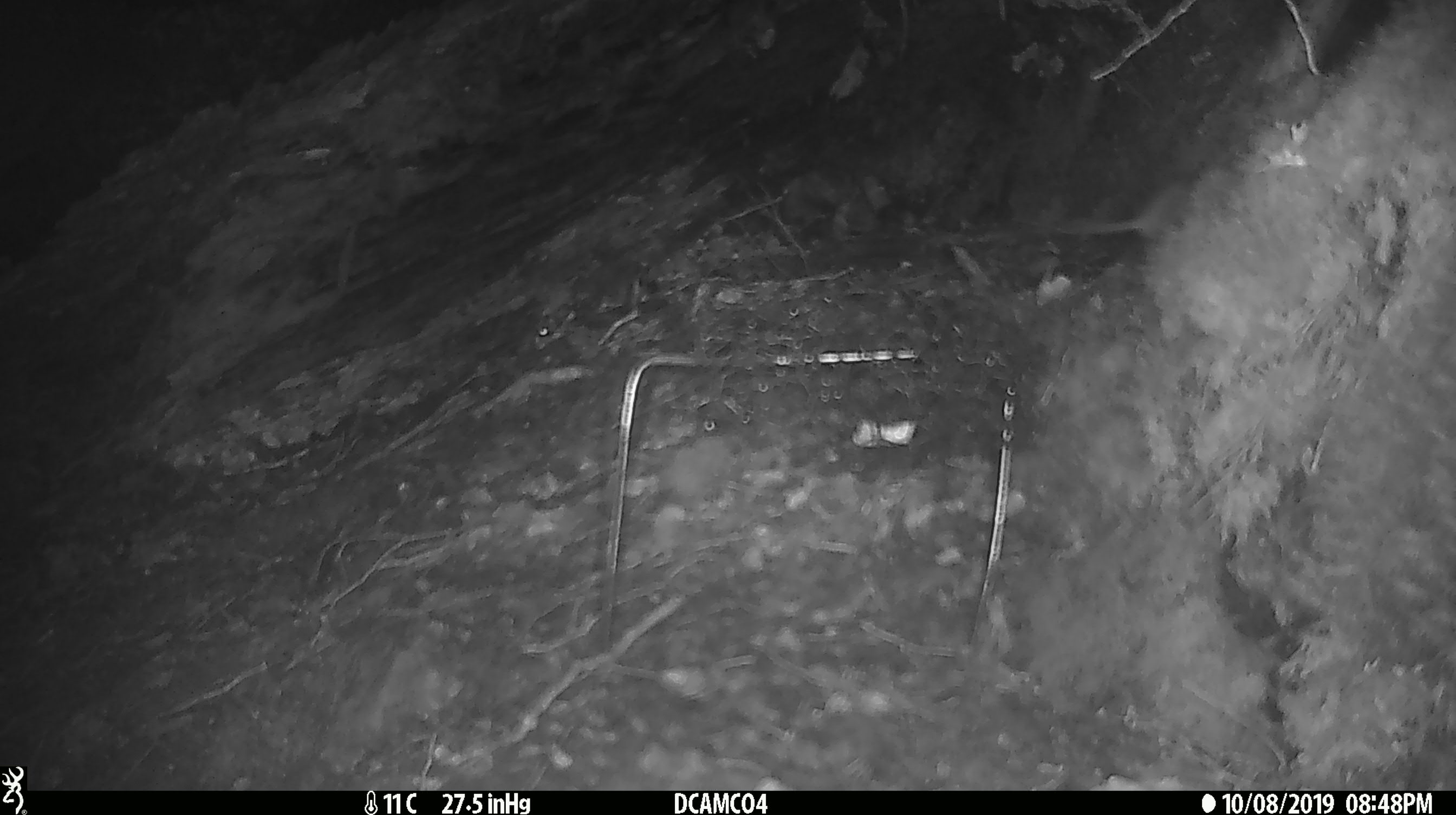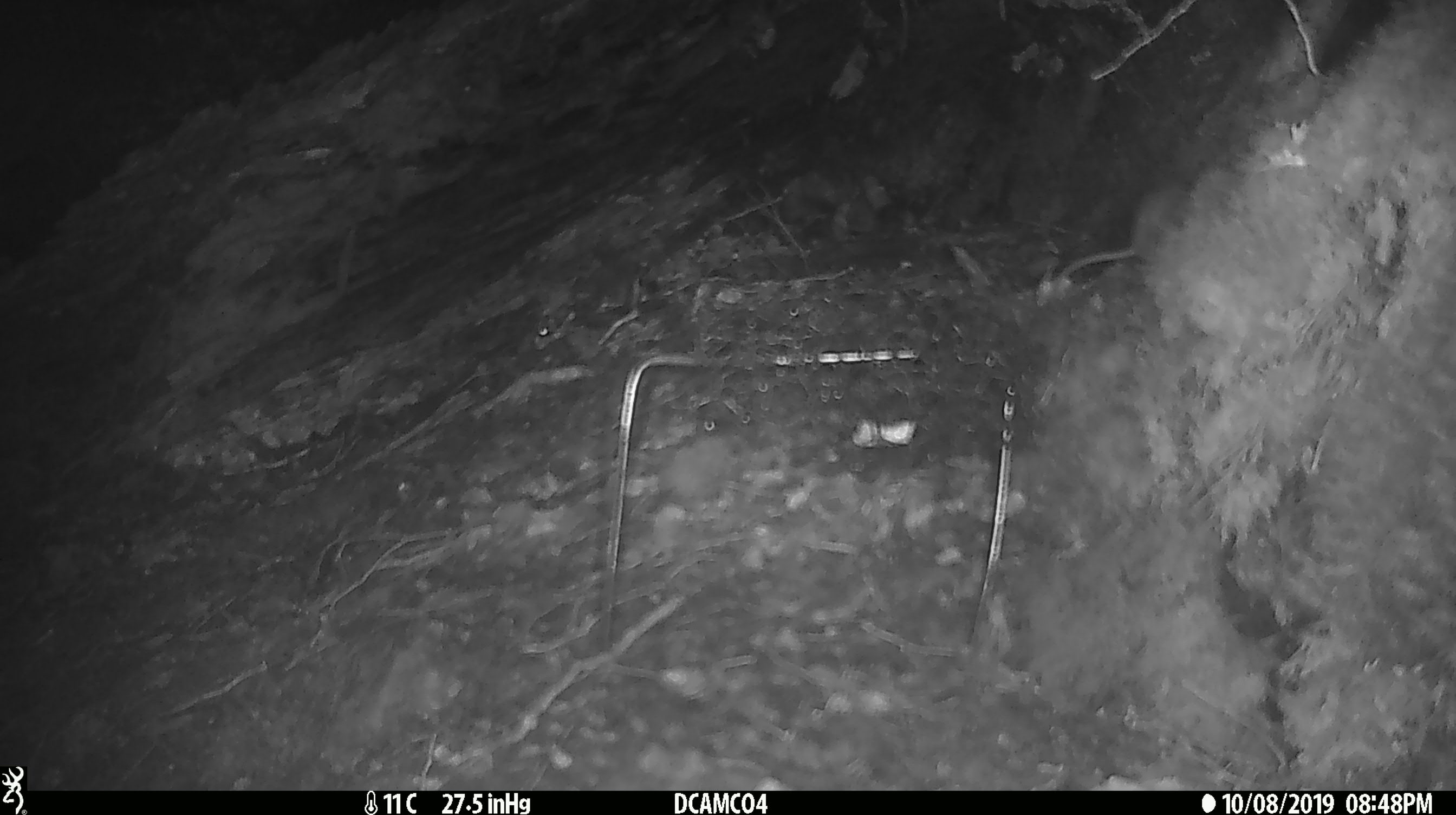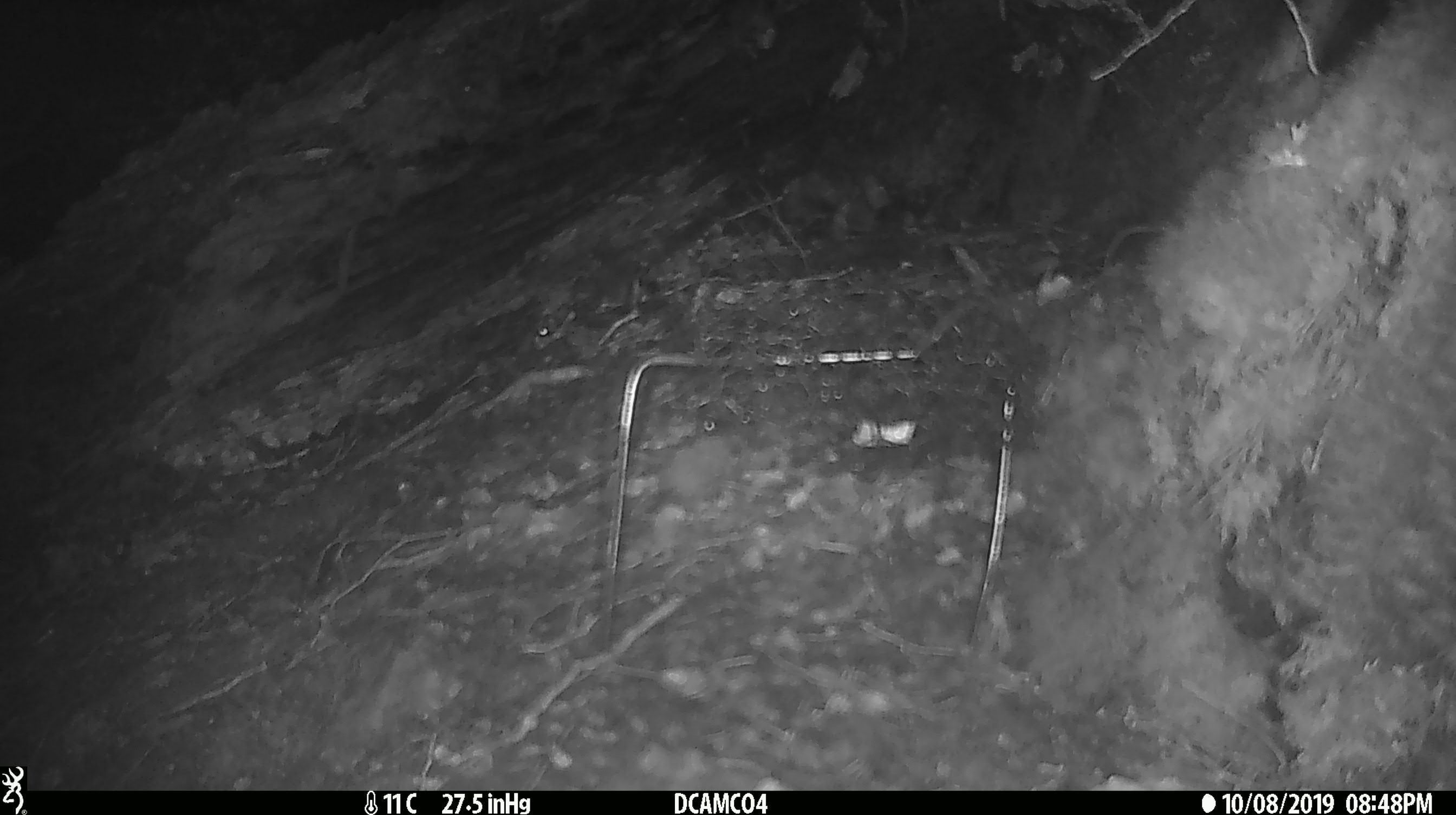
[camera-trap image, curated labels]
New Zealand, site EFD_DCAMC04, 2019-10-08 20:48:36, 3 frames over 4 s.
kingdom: Animalia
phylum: Chordata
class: Mammalia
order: Rodentia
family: Muridae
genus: Mus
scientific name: Mus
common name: mouse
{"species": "mouse (Mus)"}